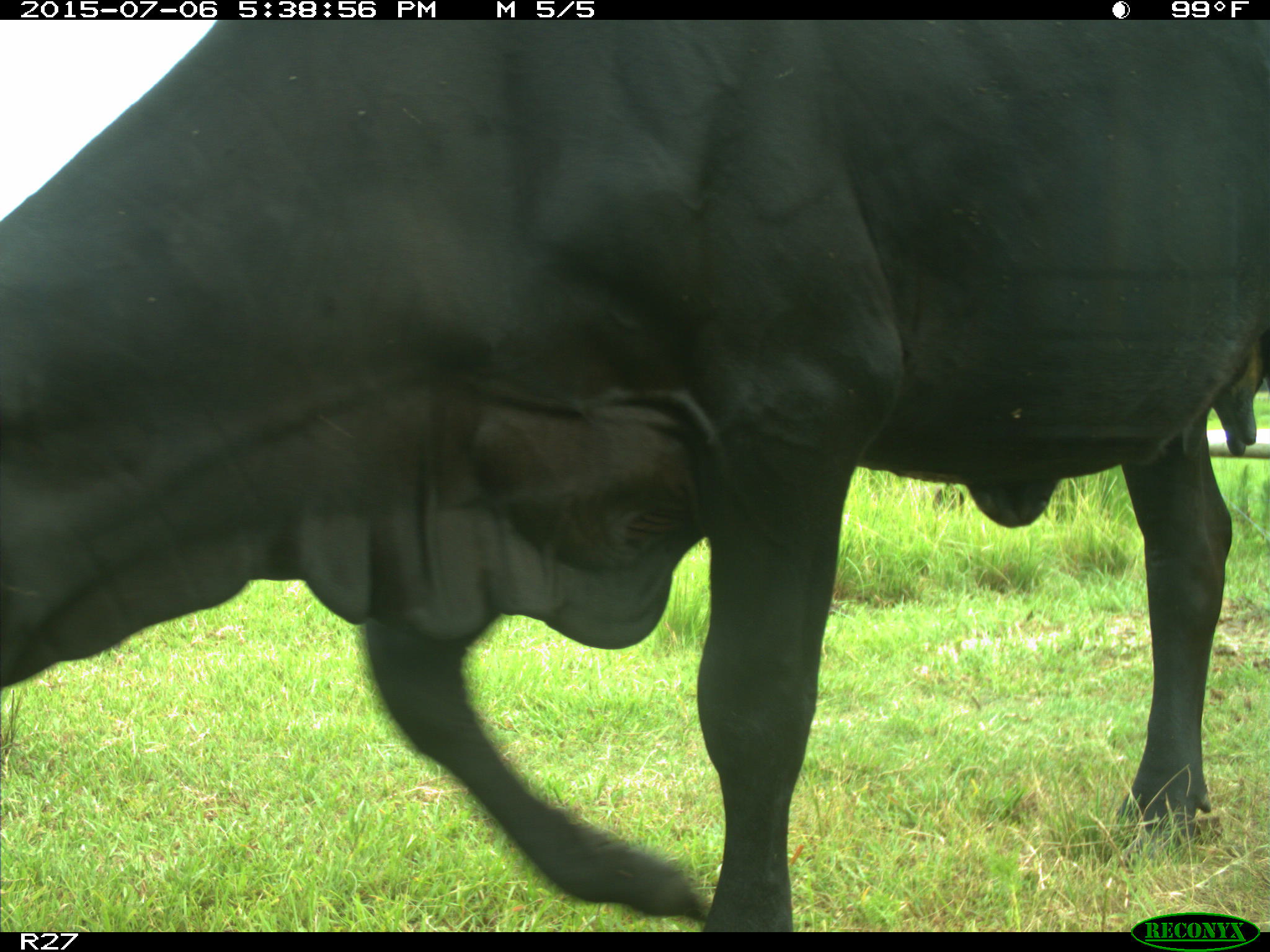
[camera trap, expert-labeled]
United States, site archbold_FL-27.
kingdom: Animalia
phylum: Chordata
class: Mammalia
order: Artiodactyla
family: Bovidae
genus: Bos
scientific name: Bos taurus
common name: domestic cow